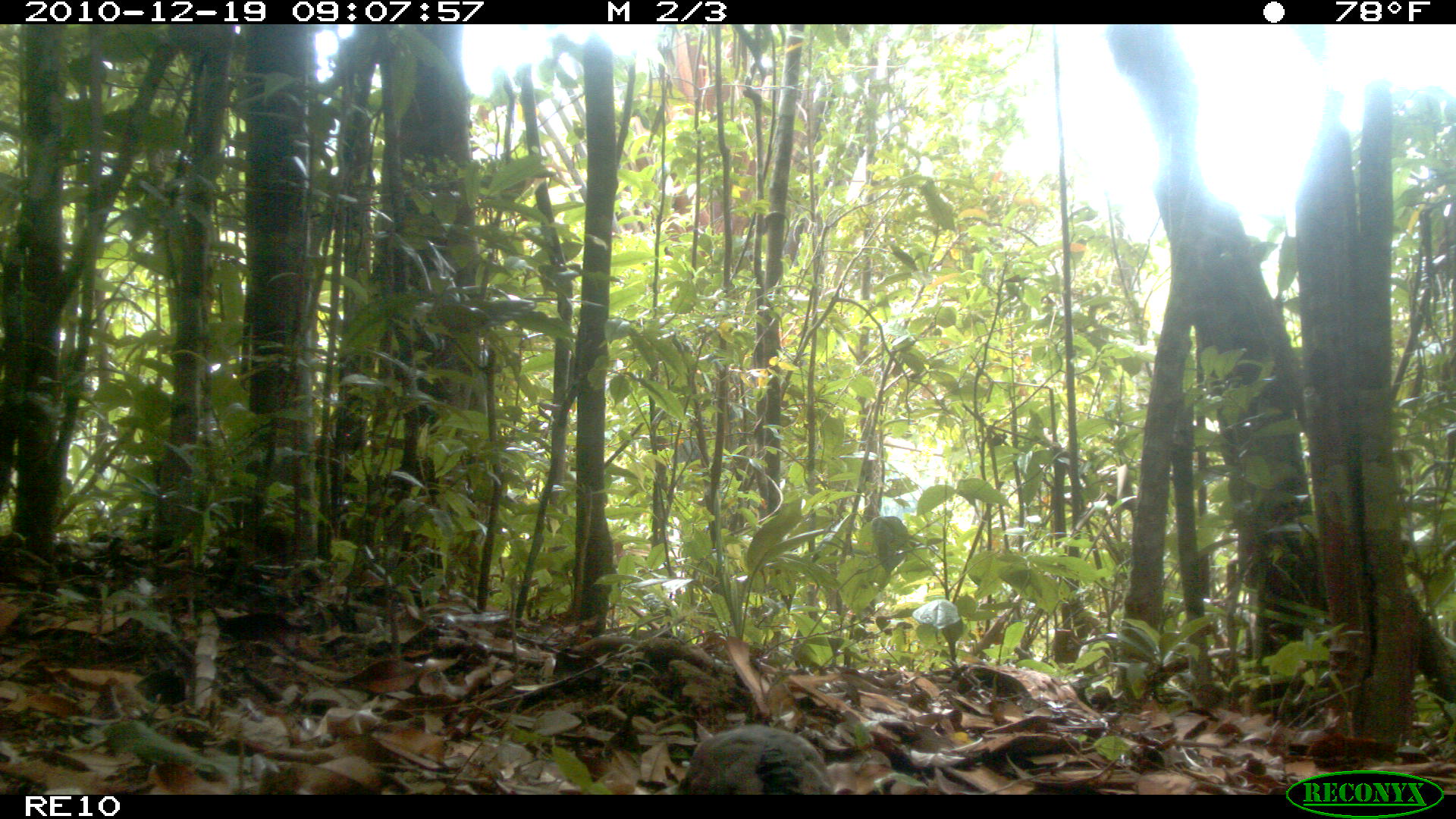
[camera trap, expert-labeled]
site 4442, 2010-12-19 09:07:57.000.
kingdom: Animalia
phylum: Chordata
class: Aves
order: Columbiformes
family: Columbidae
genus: Streptopelia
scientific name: Streptopelia picturata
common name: malagasy turtle dove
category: nesoenas picturata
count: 1